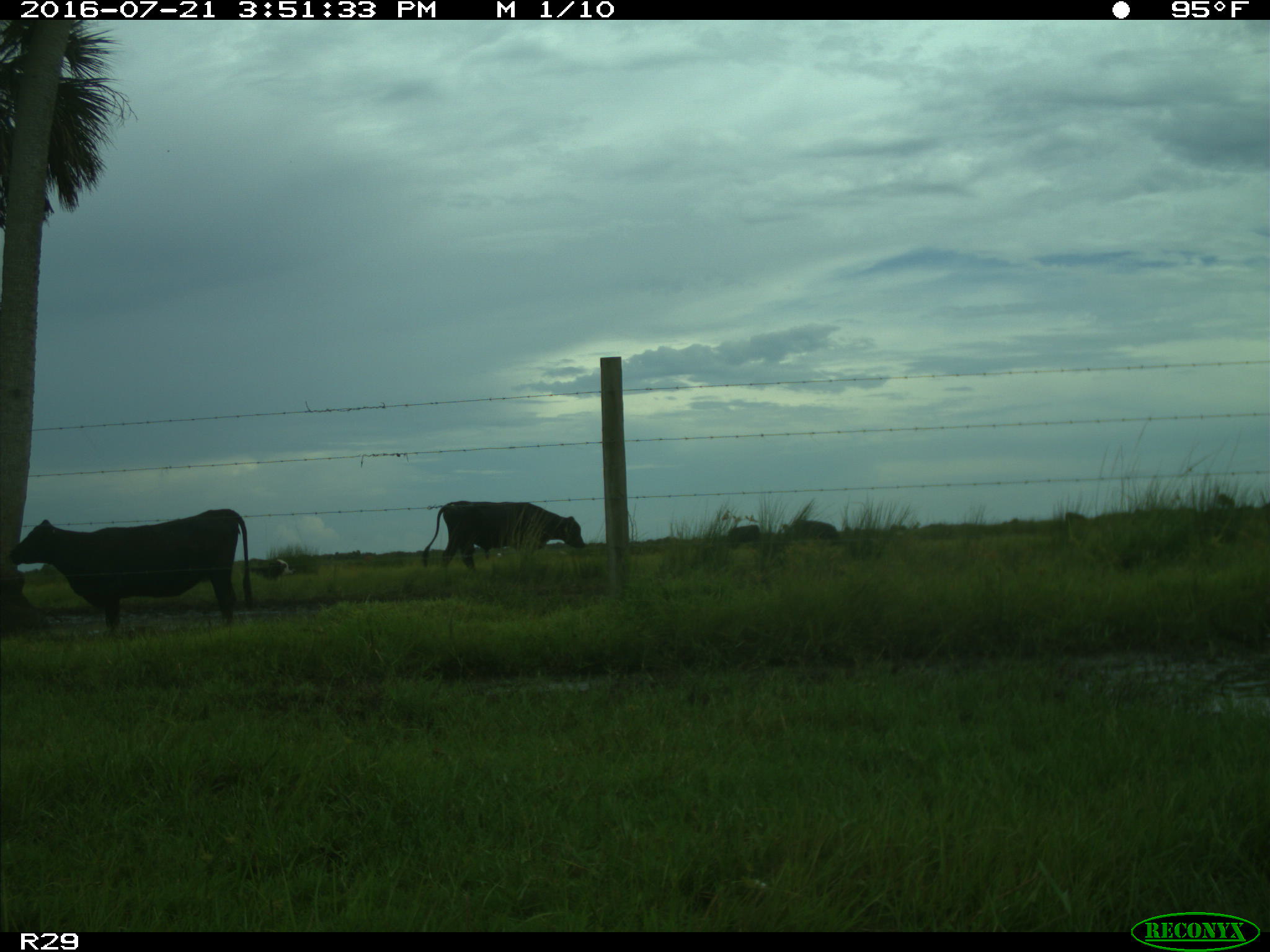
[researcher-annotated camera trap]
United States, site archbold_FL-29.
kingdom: Animalia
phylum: Chordata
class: Mammalia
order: Artiodactyla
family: Bovidae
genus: Bos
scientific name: Bos taurus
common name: domestic cow